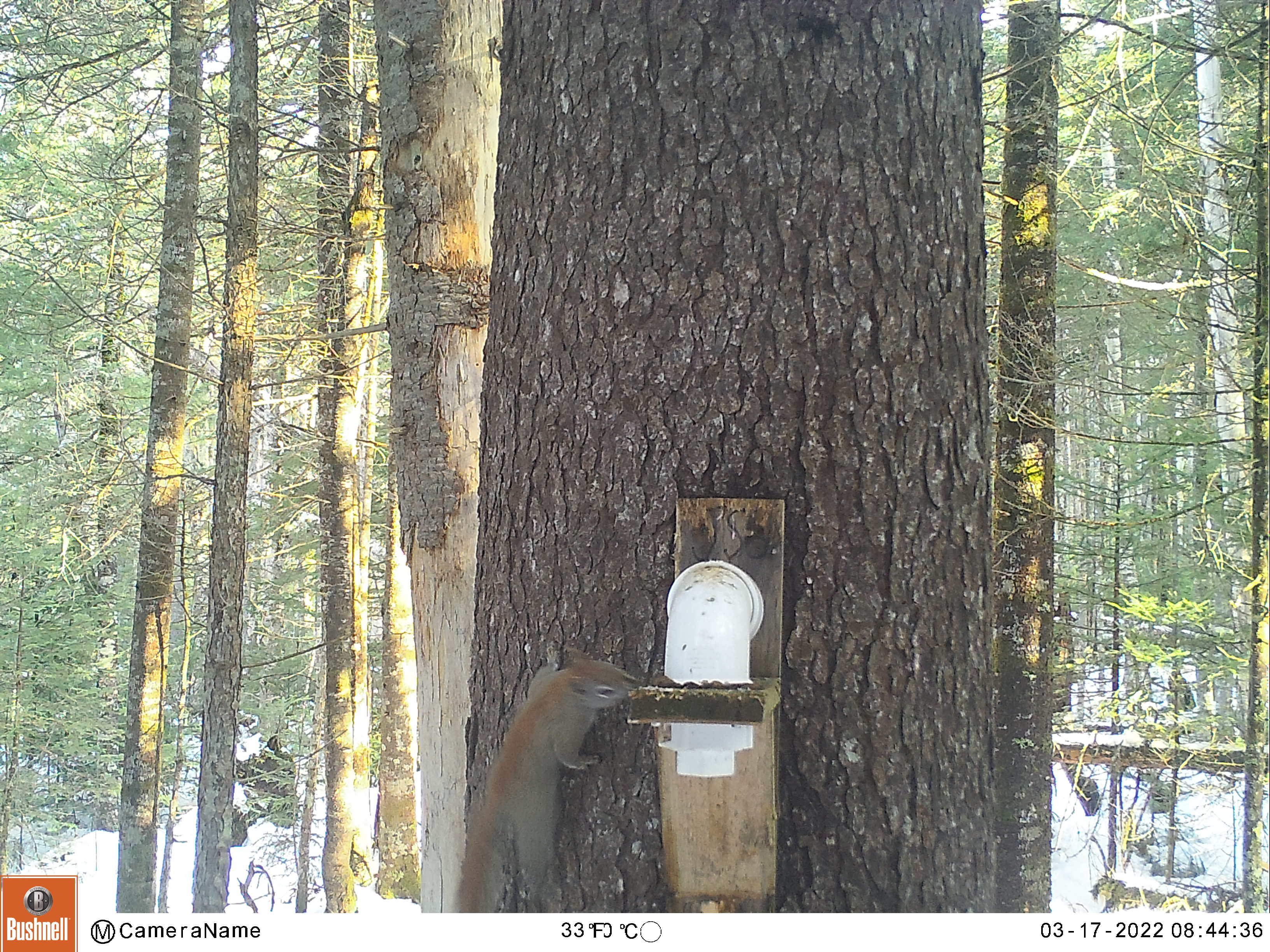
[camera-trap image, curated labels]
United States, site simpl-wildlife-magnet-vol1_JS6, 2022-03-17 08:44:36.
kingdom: Animalia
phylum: Chordata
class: Mammalia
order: Rodentia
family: Sciuridae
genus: Tamiasciurus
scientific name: Tamiasciurus hudsonicus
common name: red squirrel